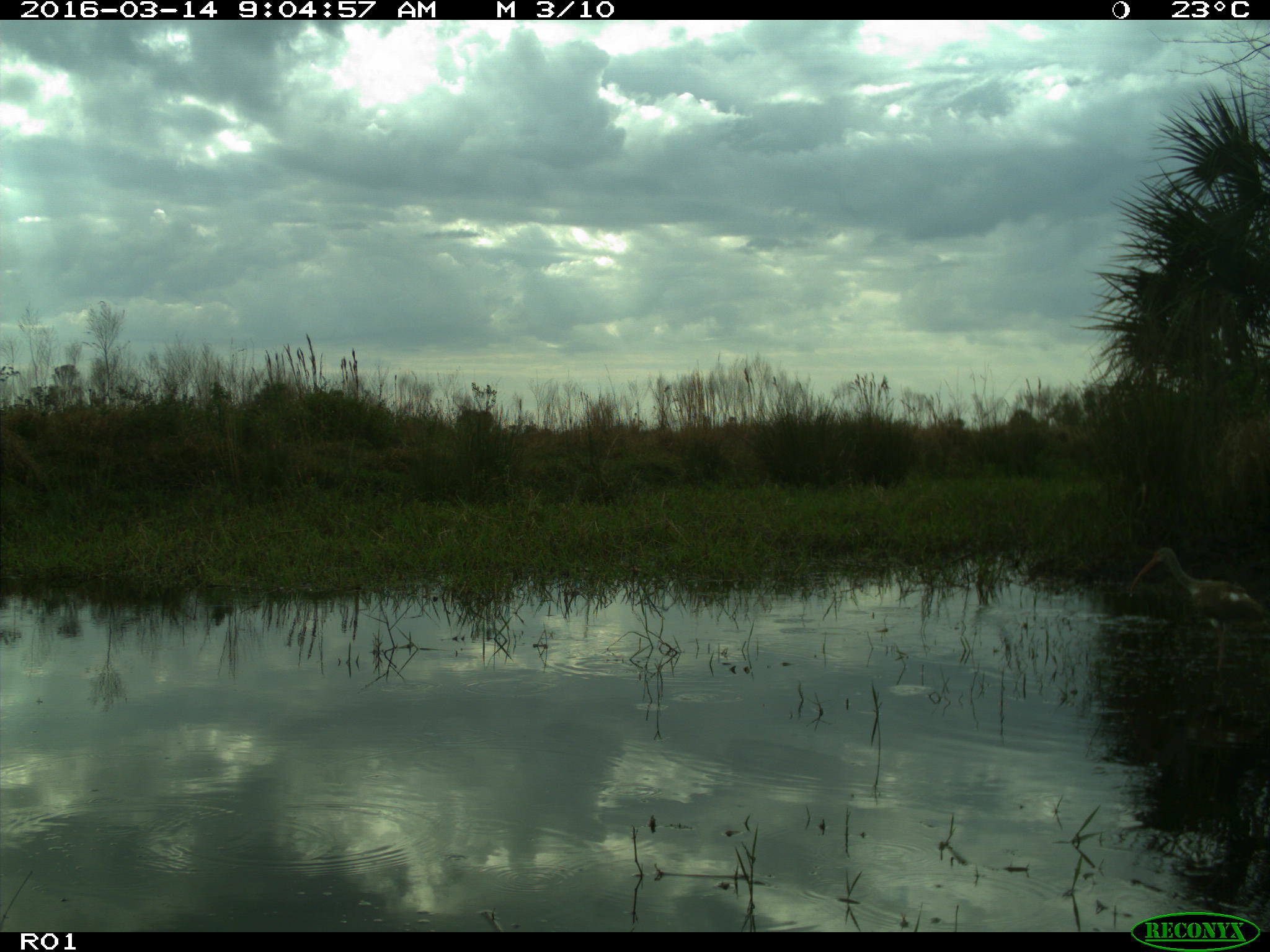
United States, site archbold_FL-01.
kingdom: Animalia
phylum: Chordata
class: Aves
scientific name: Aves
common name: birds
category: unidentified bird